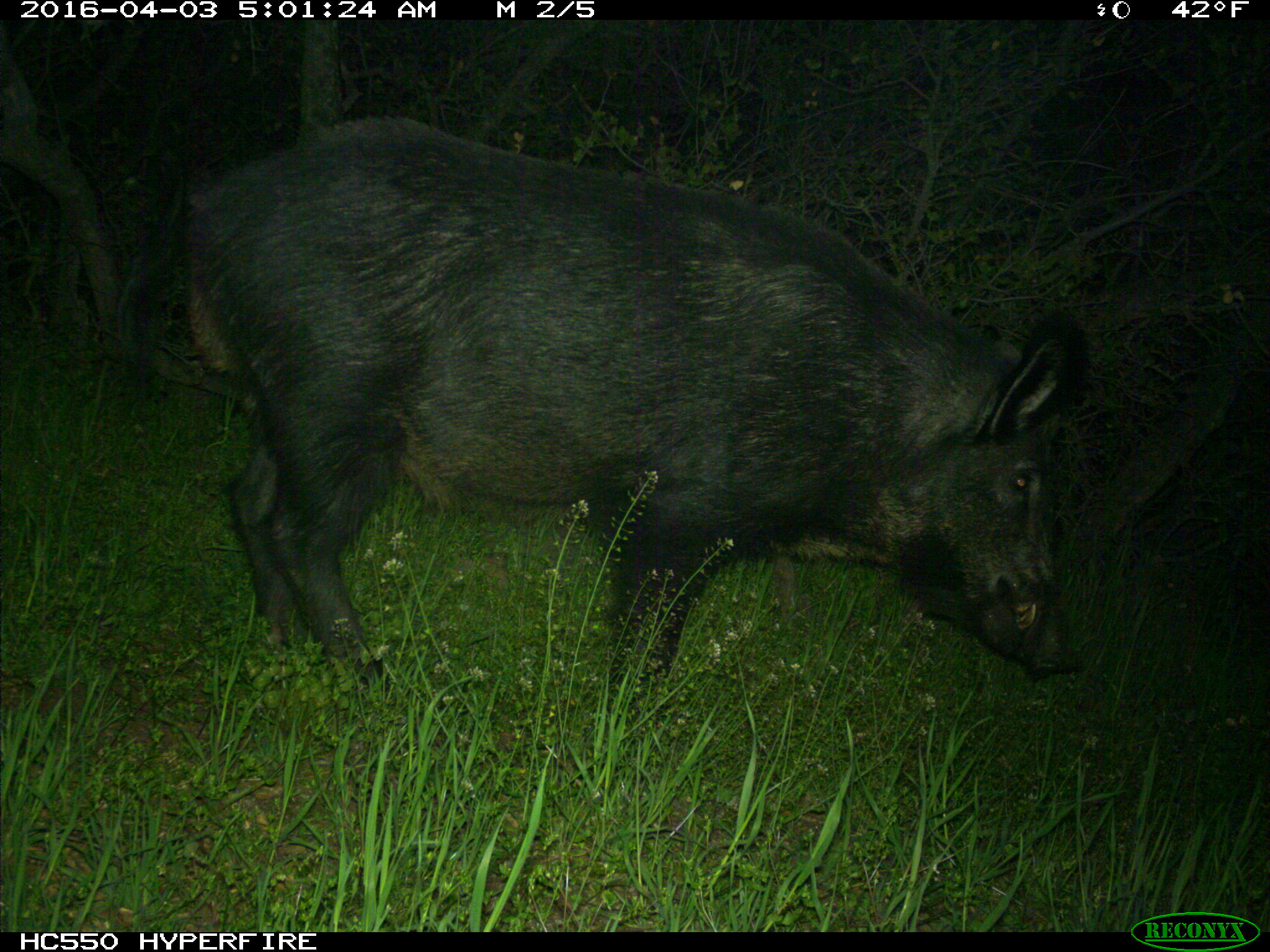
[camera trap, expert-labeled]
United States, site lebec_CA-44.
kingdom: Animalia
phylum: Chordata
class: Mammalia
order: Artiodactyla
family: Suidae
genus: Sus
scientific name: Sus scrofa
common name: wild boar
Sus scrofa (wild boar).